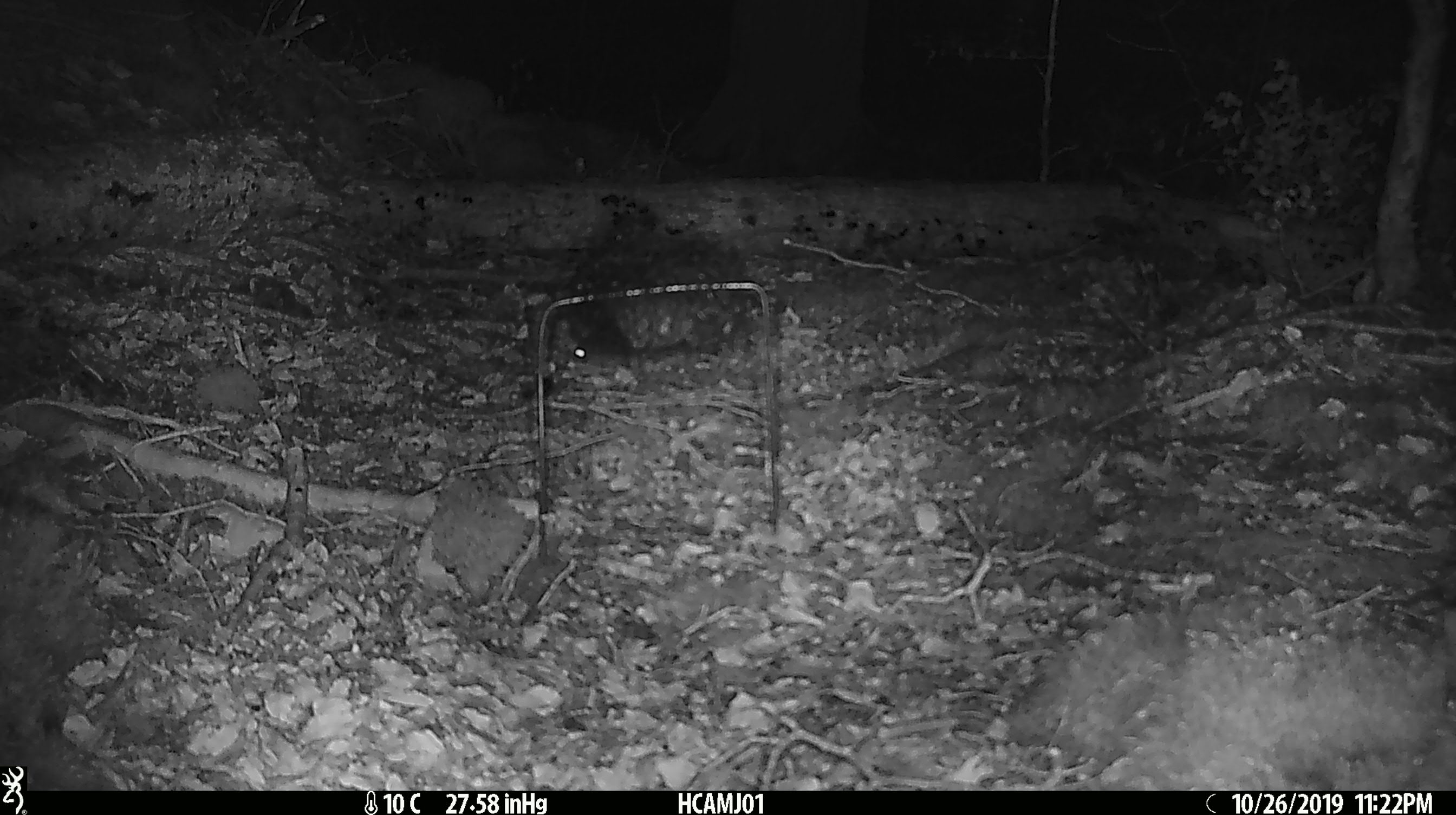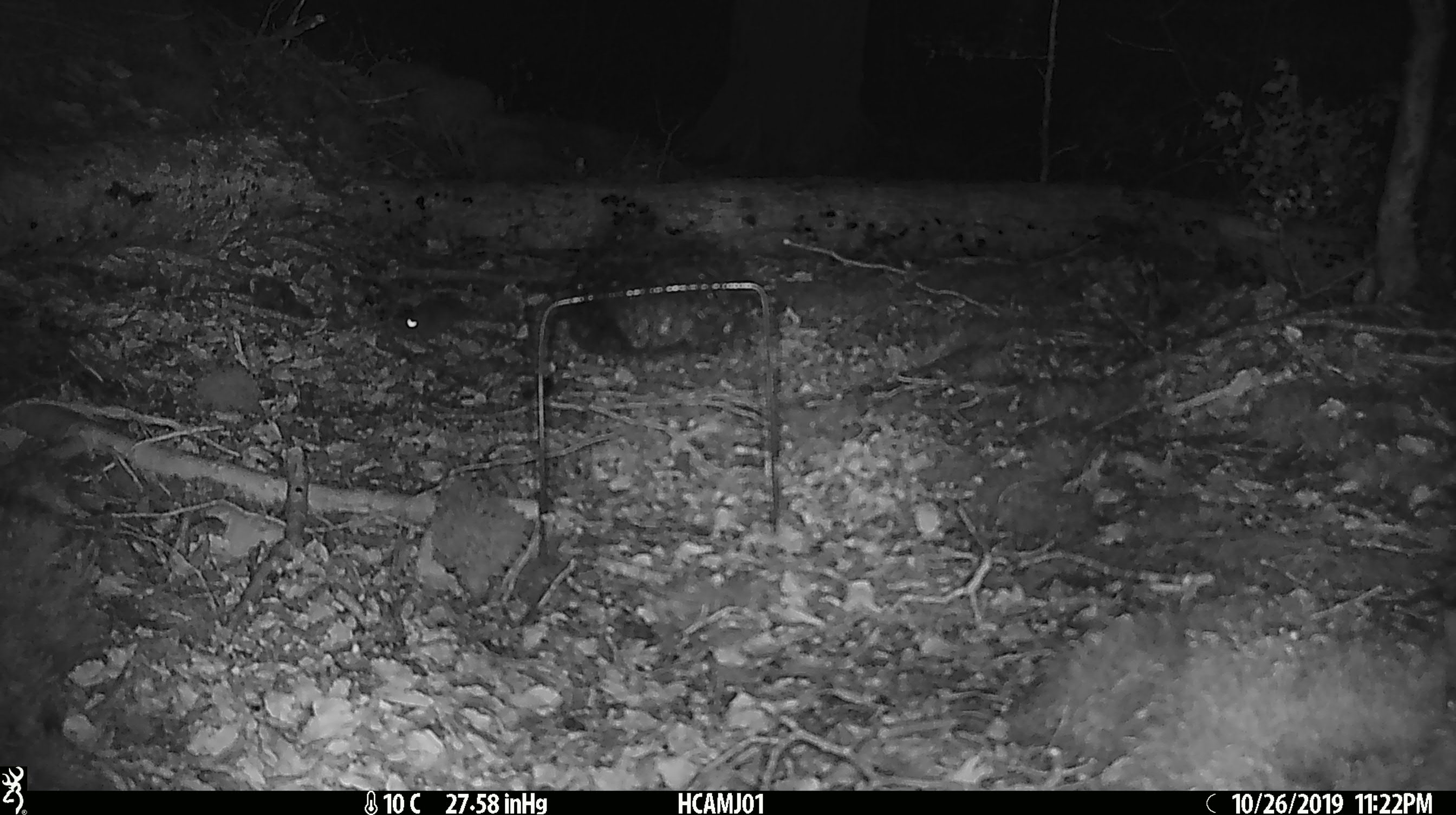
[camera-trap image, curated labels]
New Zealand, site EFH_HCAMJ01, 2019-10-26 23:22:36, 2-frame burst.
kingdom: Animalia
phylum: Chordata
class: Mammalia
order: Rodentia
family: Muridae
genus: Mus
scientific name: Mus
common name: mouse